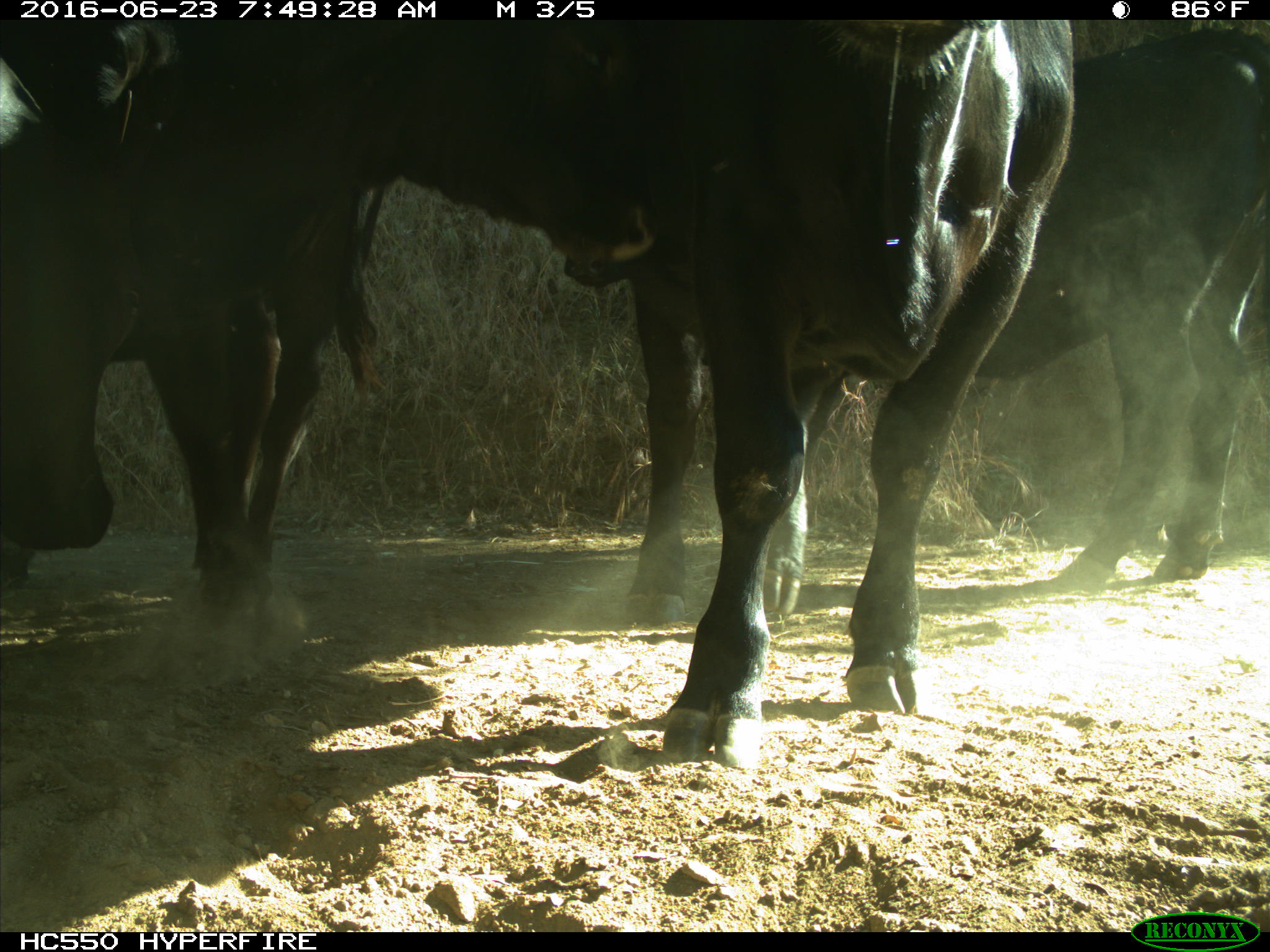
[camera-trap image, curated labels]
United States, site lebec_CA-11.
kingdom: Animalia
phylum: Chordata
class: Mammalia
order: Artiodactyla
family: Bovidae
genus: Bos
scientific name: Bos taurus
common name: domestic cow